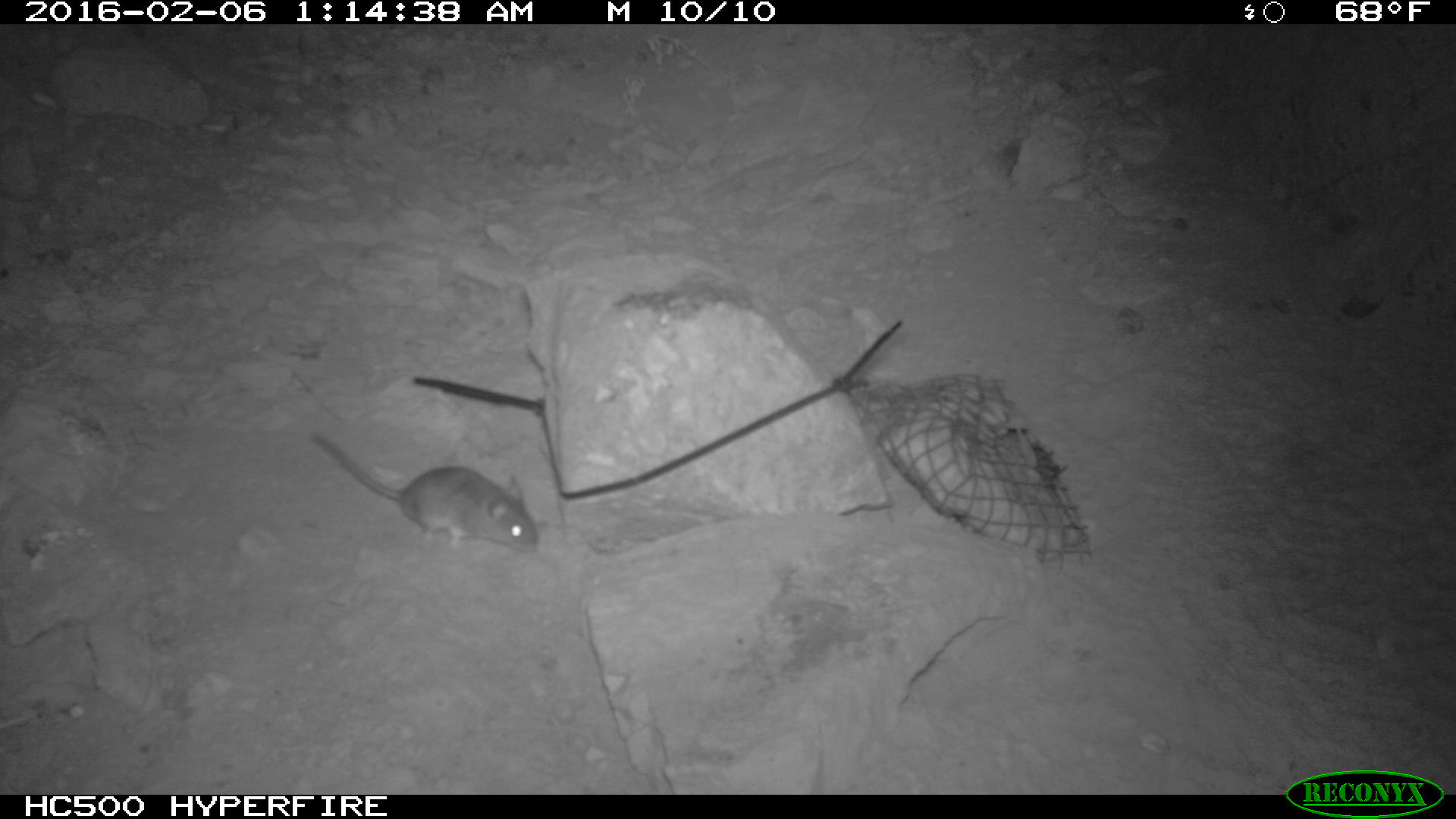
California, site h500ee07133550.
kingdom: Animalia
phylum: Chordata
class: Mammalia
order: Rodentia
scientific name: Rodentia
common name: rodent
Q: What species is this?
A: Rodent (Rodentia).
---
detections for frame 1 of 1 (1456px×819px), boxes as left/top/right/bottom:
rodent: 310/433/539/555